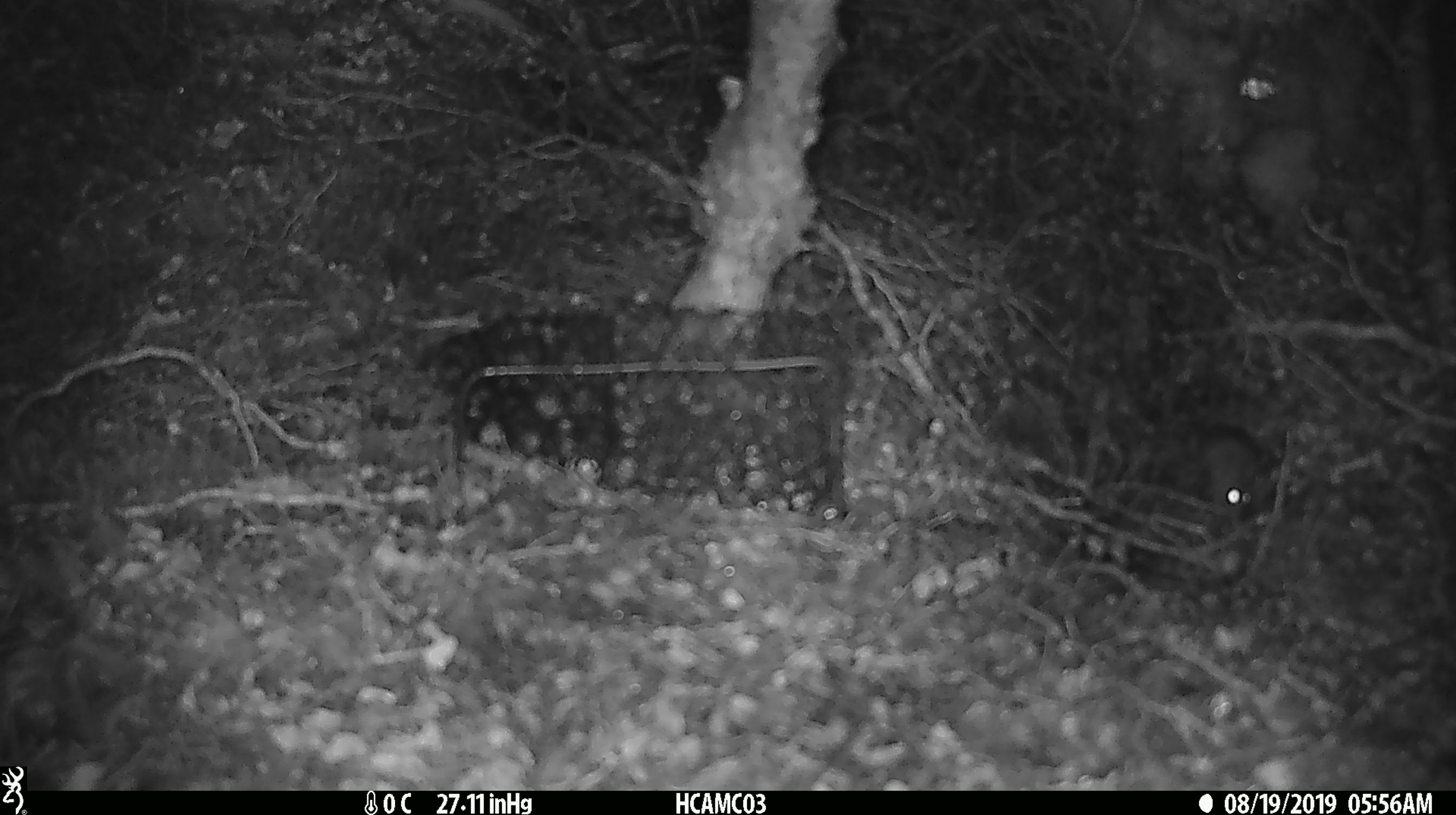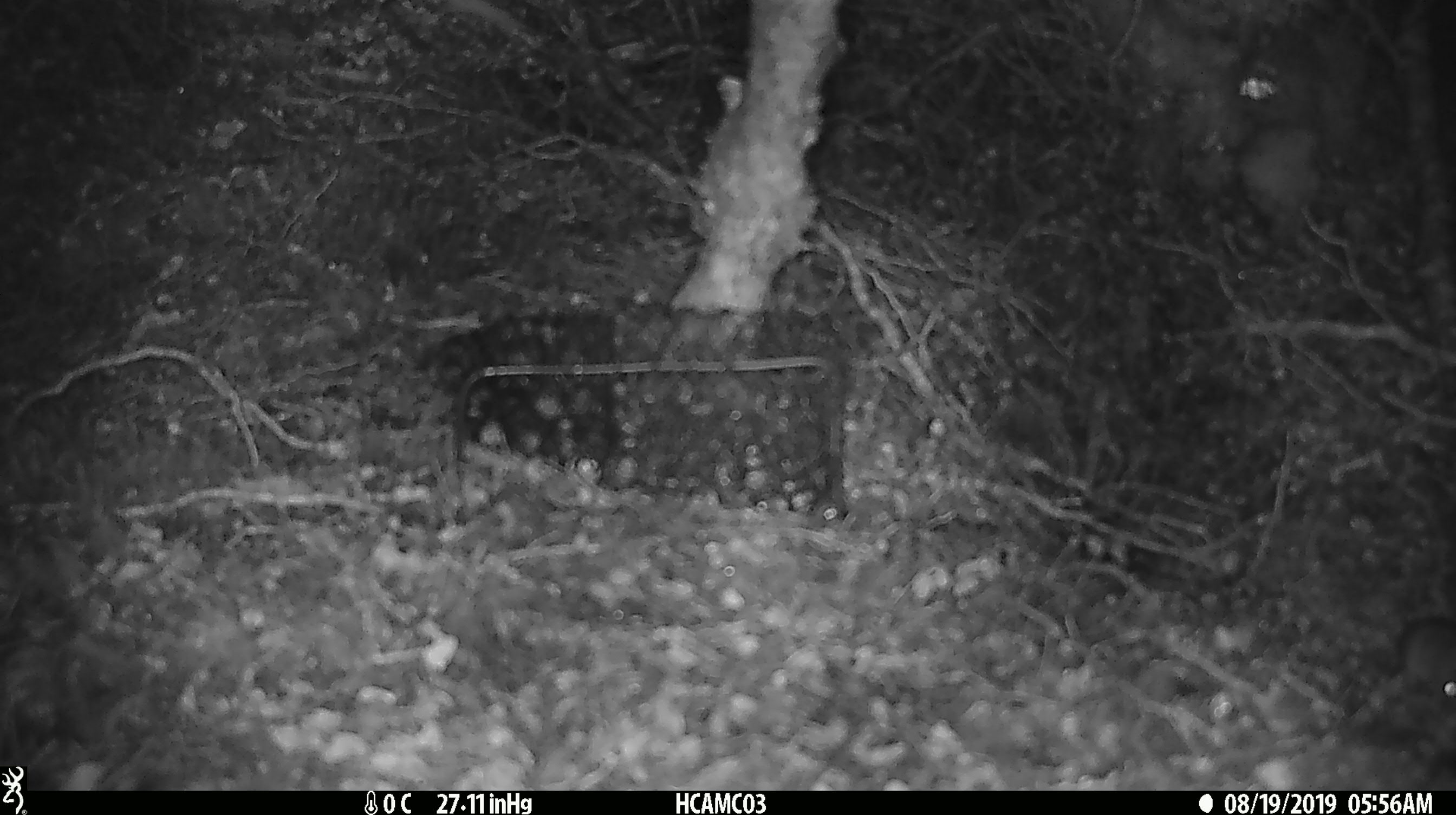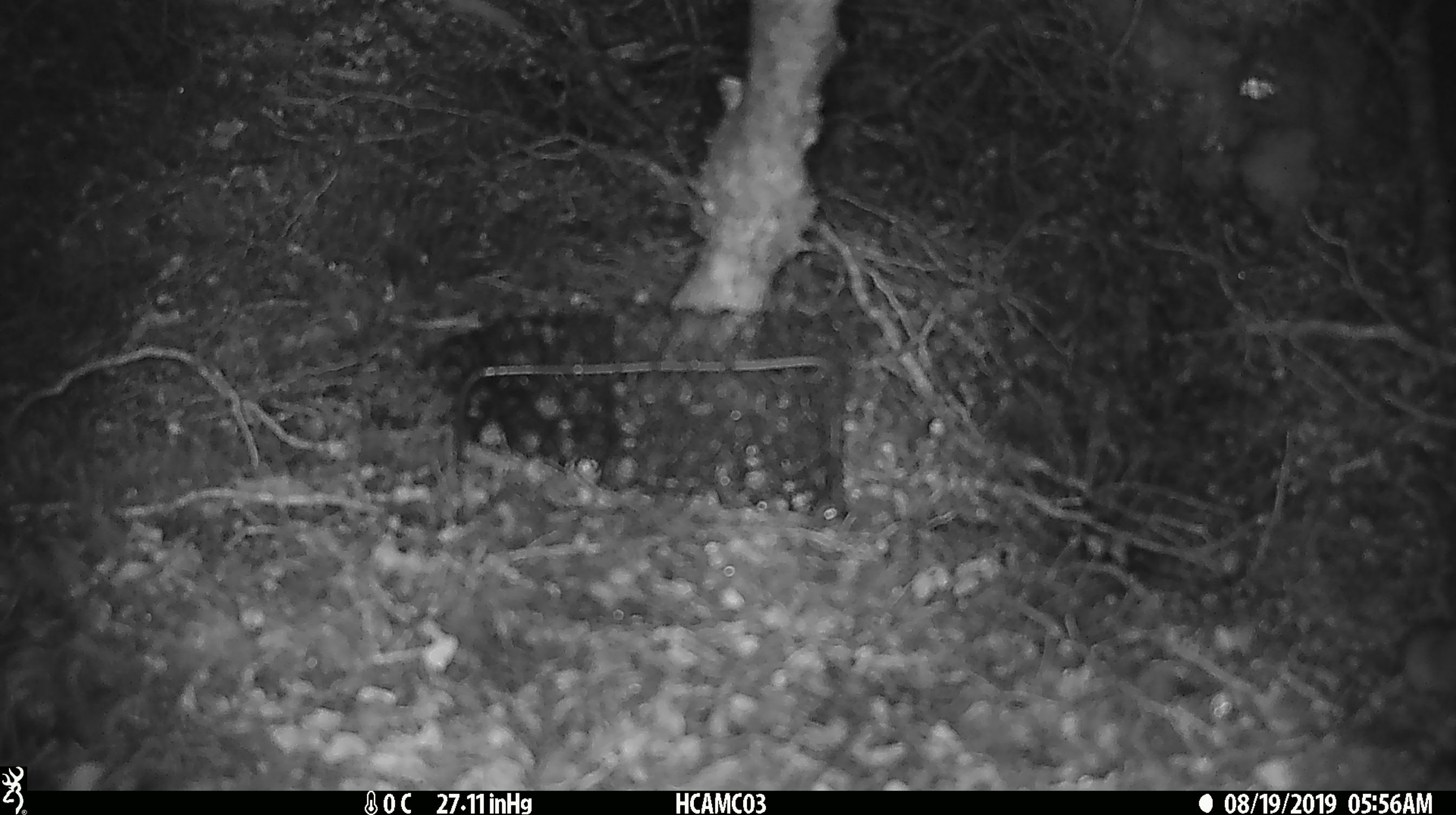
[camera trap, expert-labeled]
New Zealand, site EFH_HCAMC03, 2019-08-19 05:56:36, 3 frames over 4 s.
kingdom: Animalia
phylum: Chordata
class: Mammalia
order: Rodentia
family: Muridae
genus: Mus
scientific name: Mus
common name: mouse